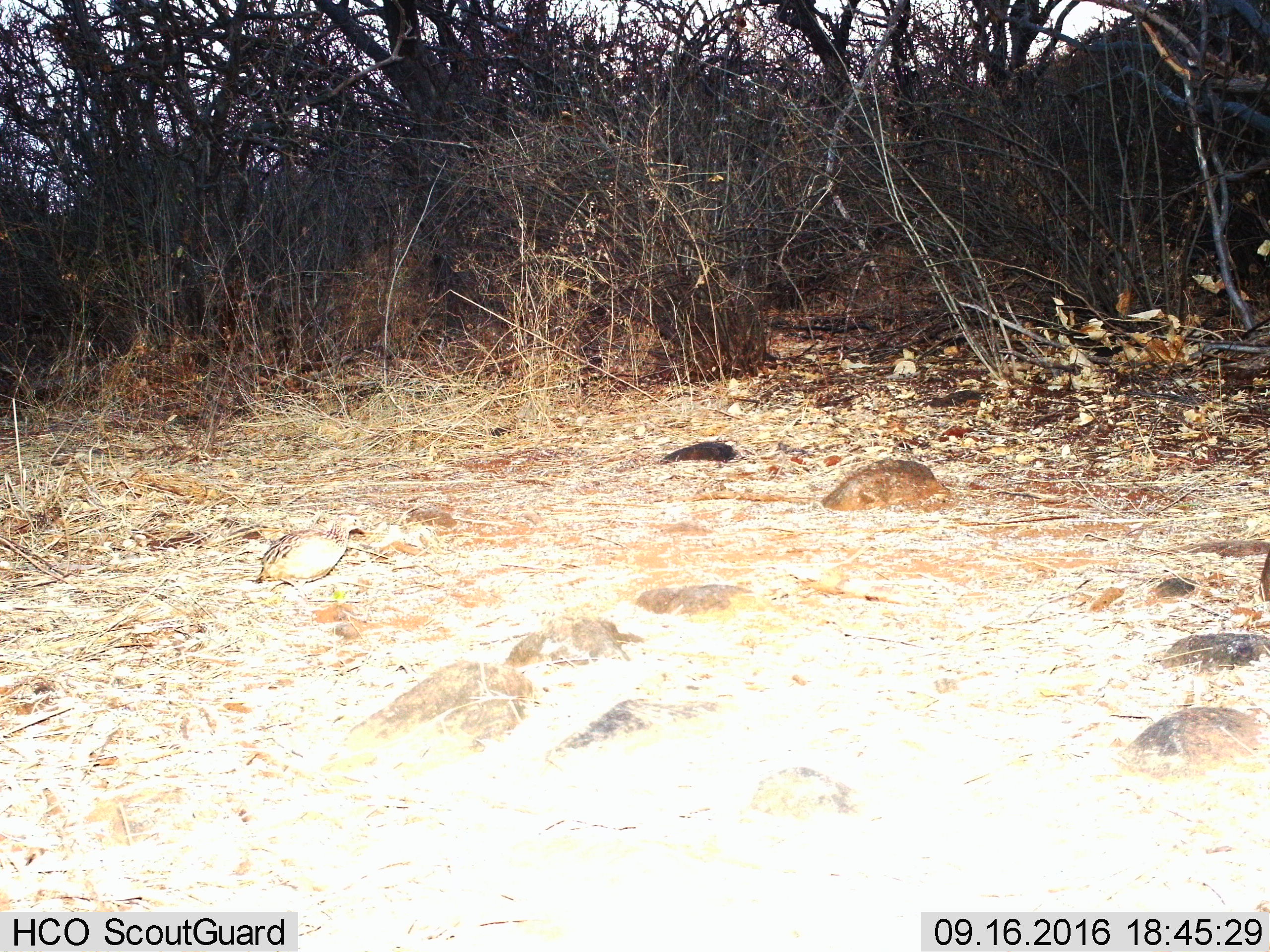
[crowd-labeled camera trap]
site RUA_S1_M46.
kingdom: Animalia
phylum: Chordata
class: Aves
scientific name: Aves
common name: bird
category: birdother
Birdother (bird) (Aves), count 1. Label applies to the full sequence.